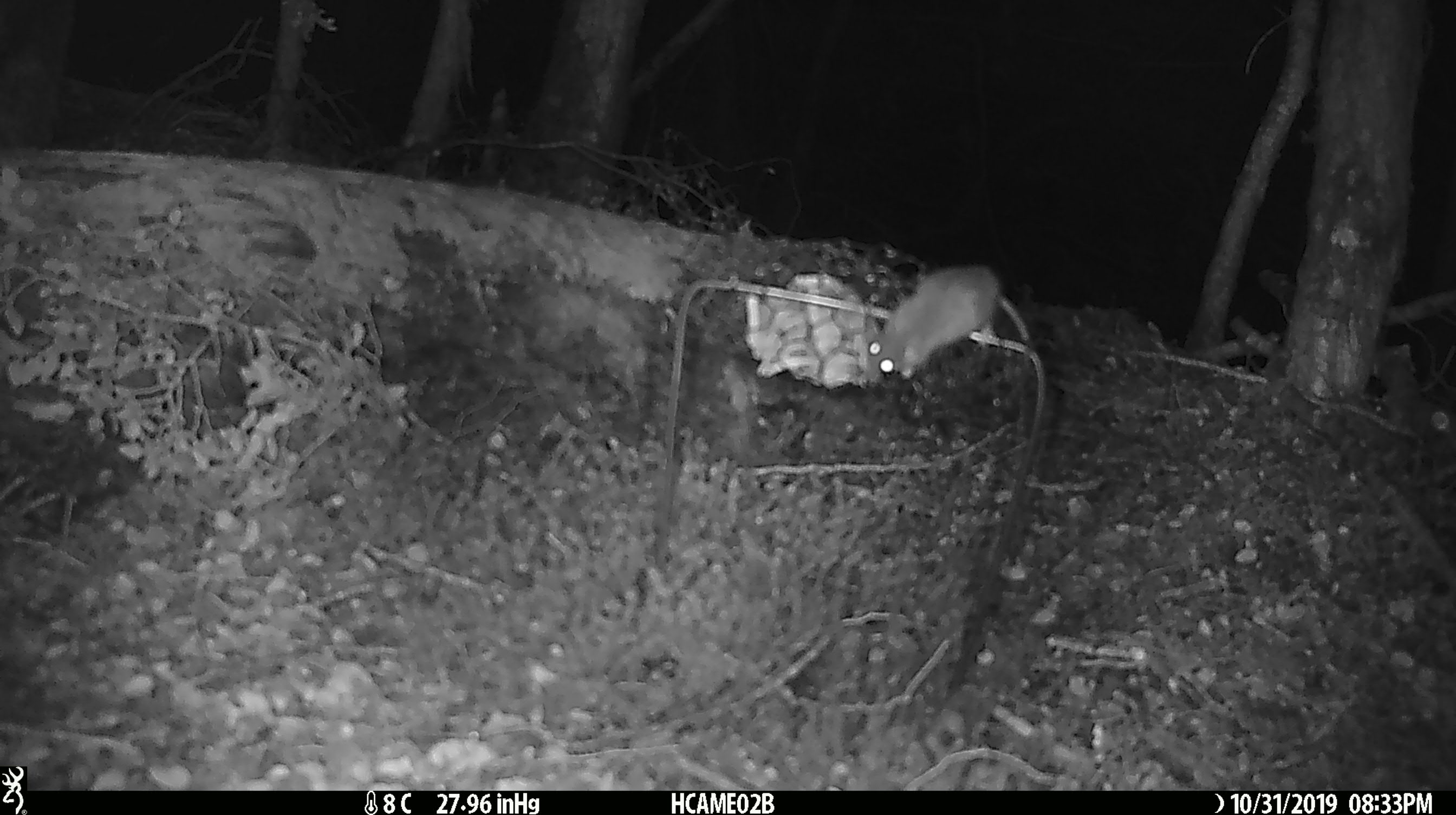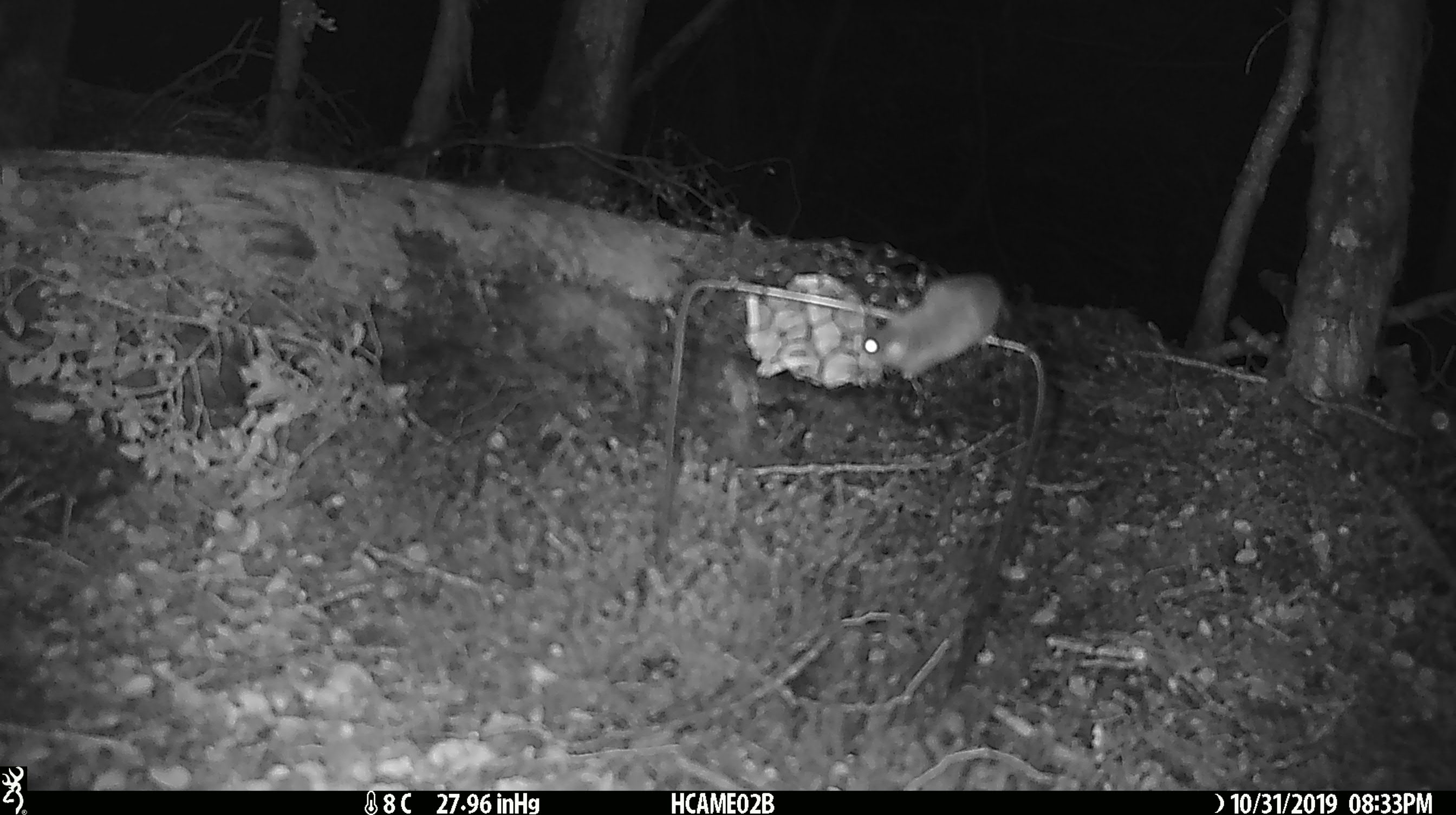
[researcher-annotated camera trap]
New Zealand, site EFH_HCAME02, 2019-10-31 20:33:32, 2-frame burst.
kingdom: Animalia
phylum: Chordata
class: Mammalia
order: Rodentia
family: Muridae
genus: Mus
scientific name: Mus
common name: mouse